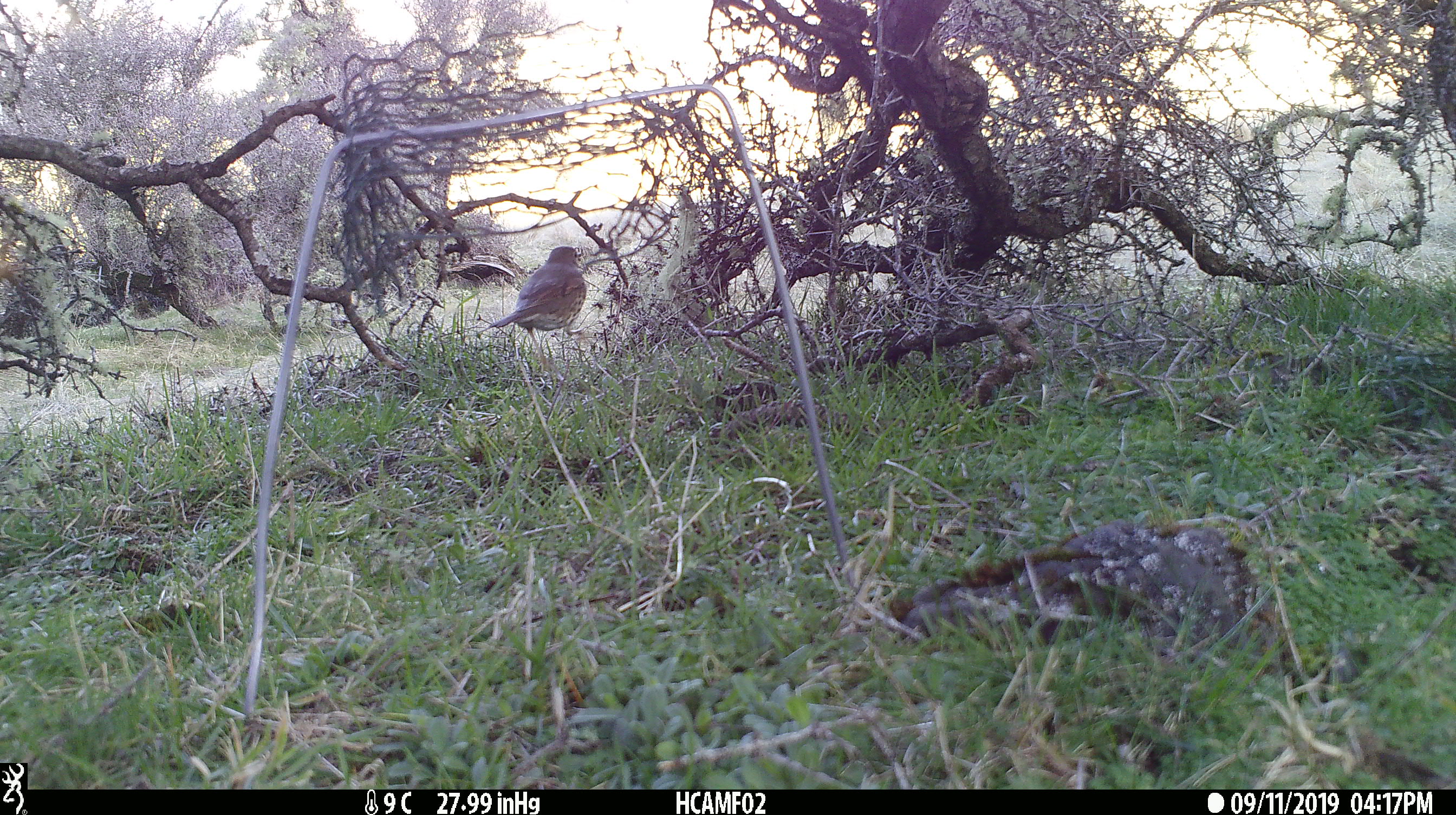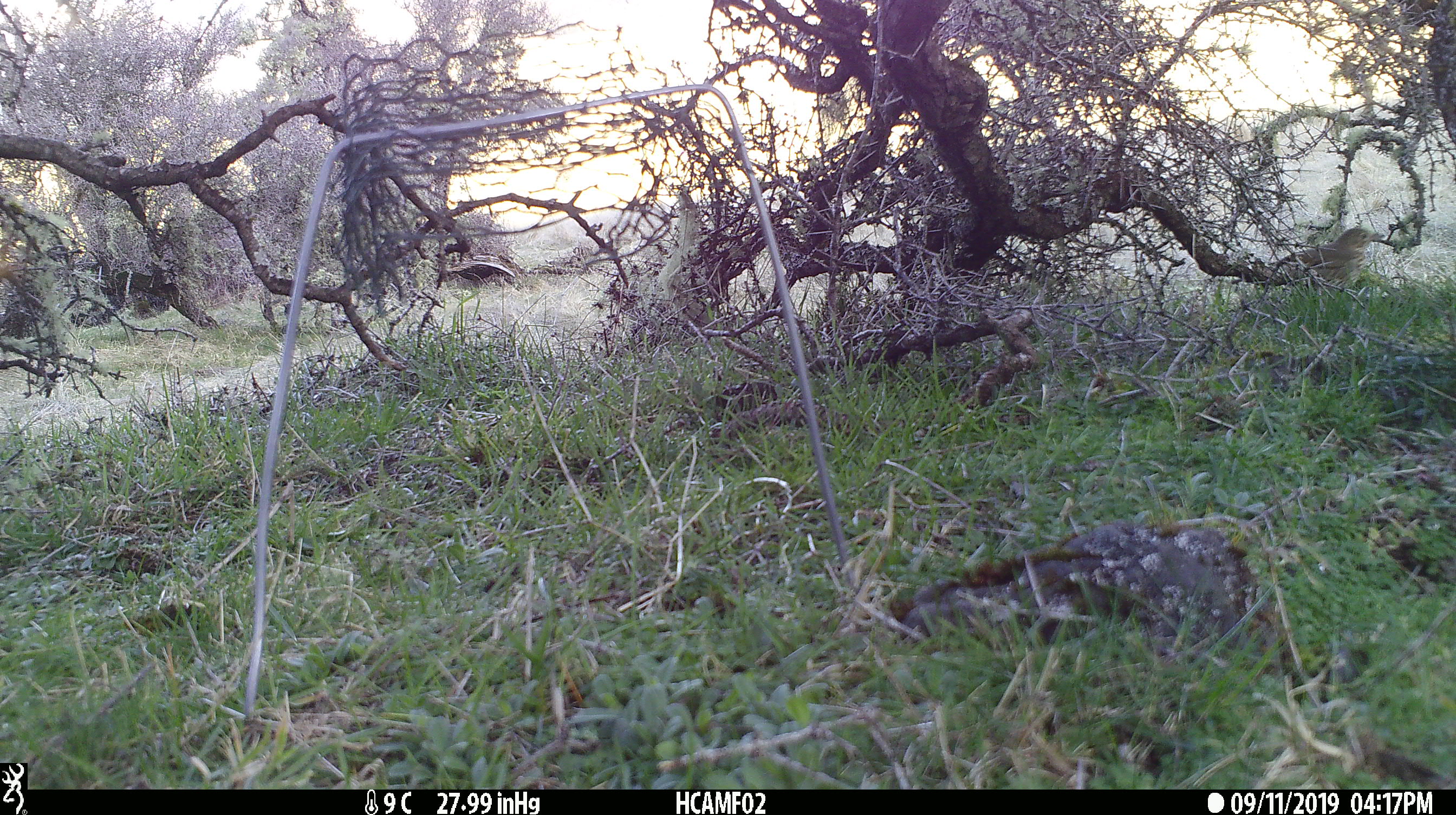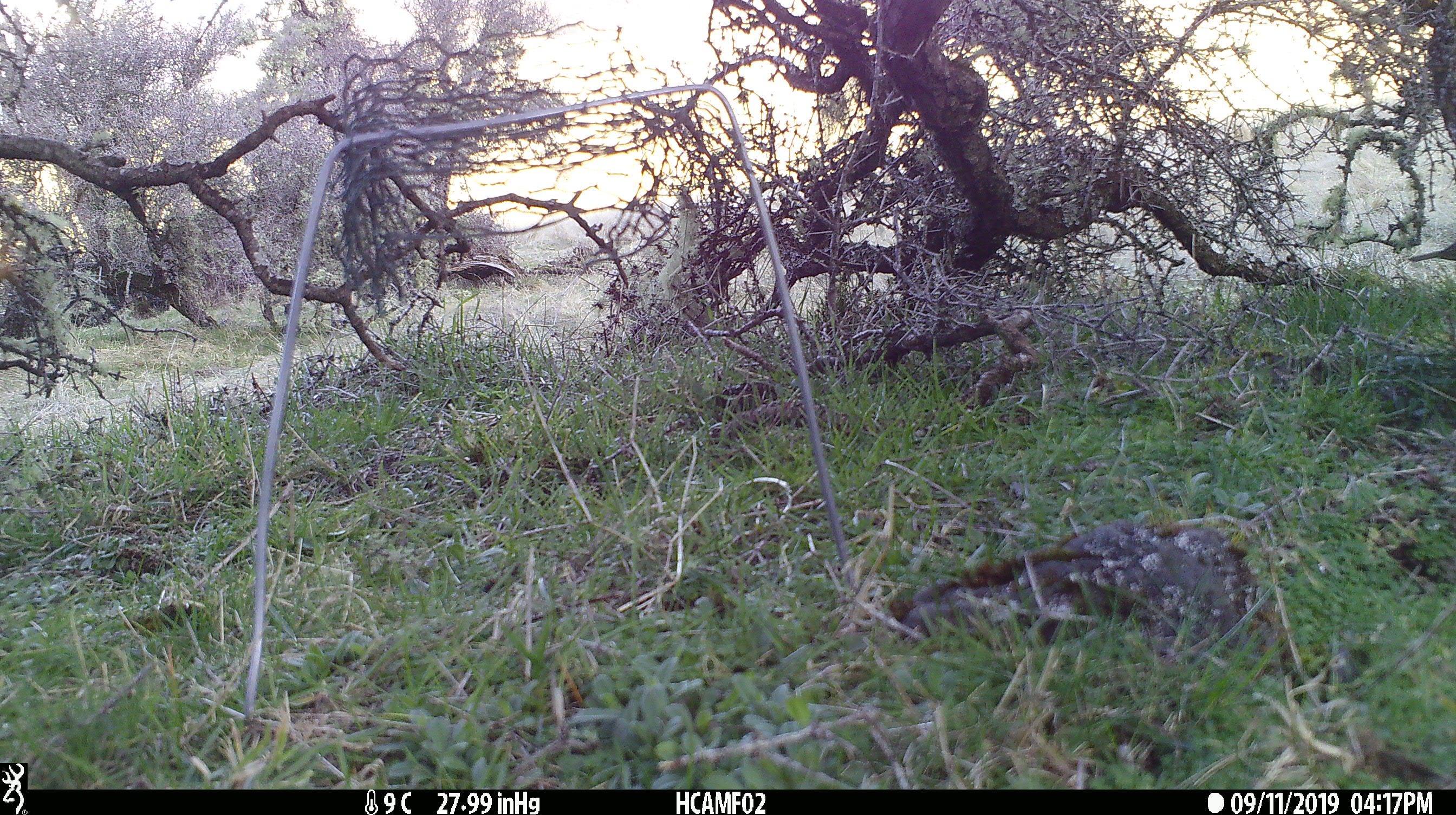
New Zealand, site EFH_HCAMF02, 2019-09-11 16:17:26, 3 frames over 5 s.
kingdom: Animalia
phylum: Chordata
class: Aves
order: Passeriformes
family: Turdidae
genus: Turdus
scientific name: Turdus philomelos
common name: song thrush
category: thrush